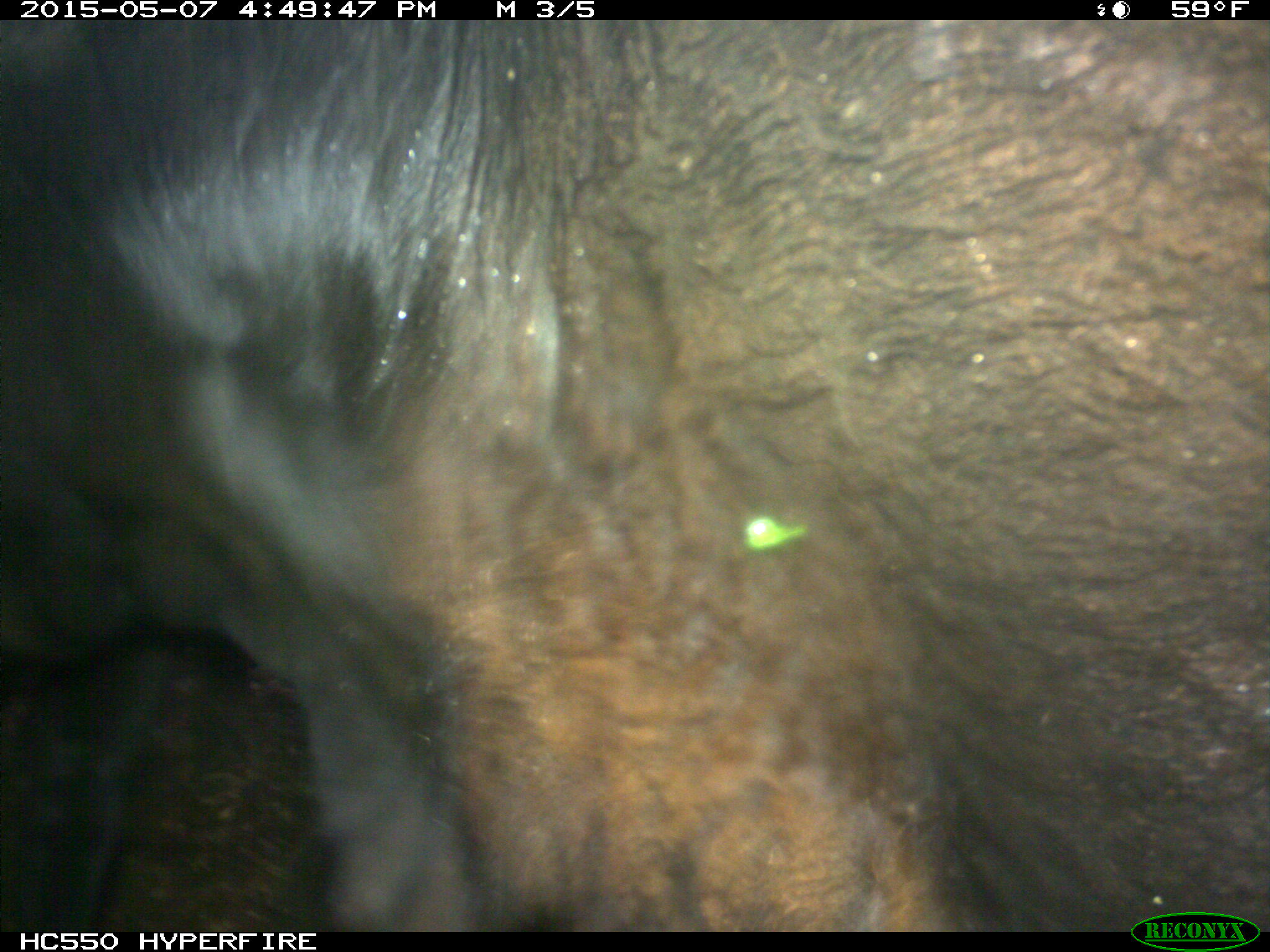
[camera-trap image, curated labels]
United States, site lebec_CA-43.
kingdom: Animalia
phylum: Chordata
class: Mammalia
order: Artiodactyla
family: Bovidae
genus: Bos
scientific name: Bos taurus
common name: domestic cow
Bos taurus (domestic cow).